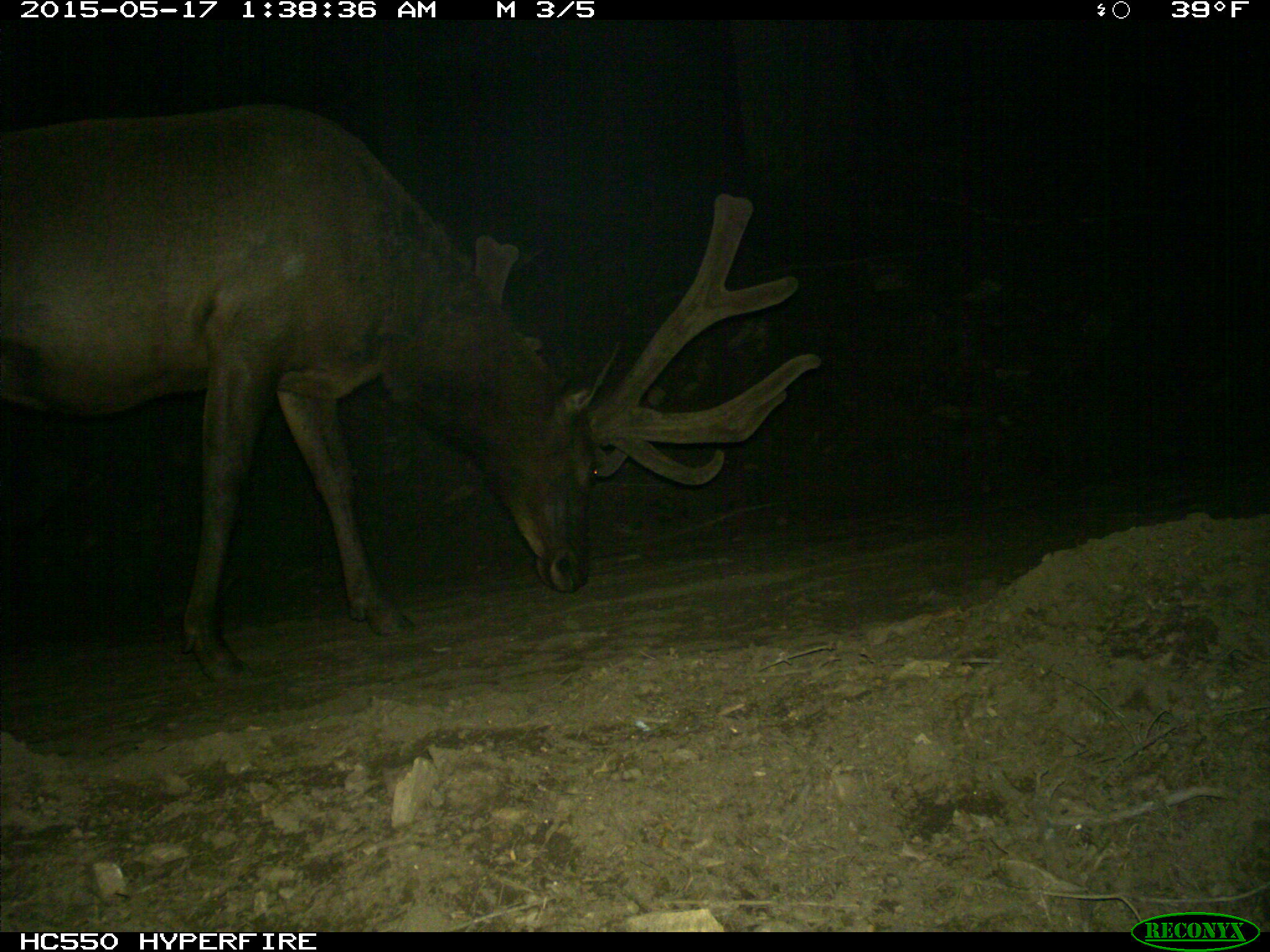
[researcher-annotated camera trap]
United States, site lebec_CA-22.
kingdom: Animalia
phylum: Chordata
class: Mammalia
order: Artiodactyla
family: Cervidae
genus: Cervus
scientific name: Cervus canadensis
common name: elk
Cervus canadensis (elk).